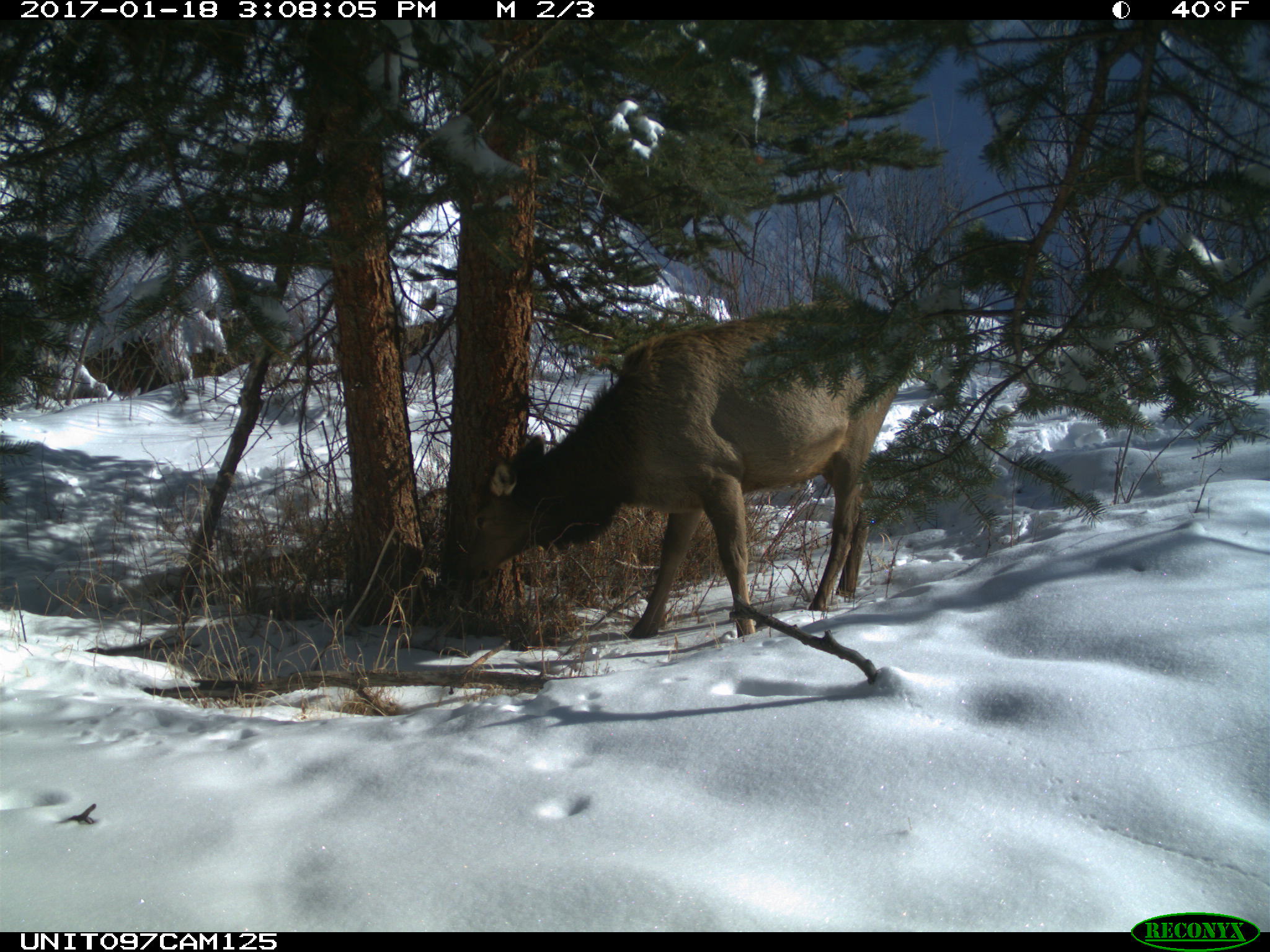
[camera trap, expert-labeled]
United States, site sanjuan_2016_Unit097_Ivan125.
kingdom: Animalia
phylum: Chordata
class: Mammalia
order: Artiodactyla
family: Cervidae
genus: Cervus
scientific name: Cervus elaphus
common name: red deer